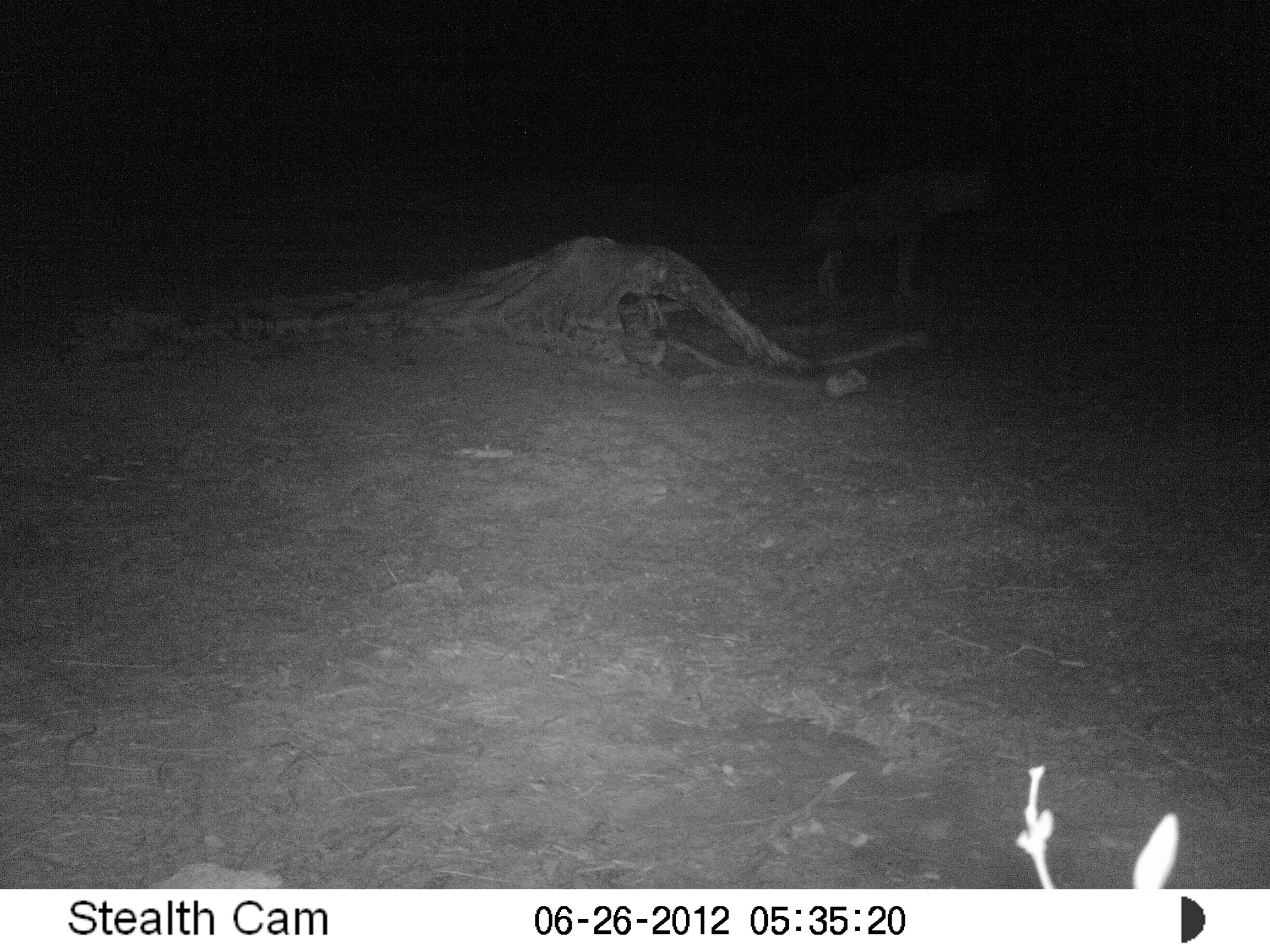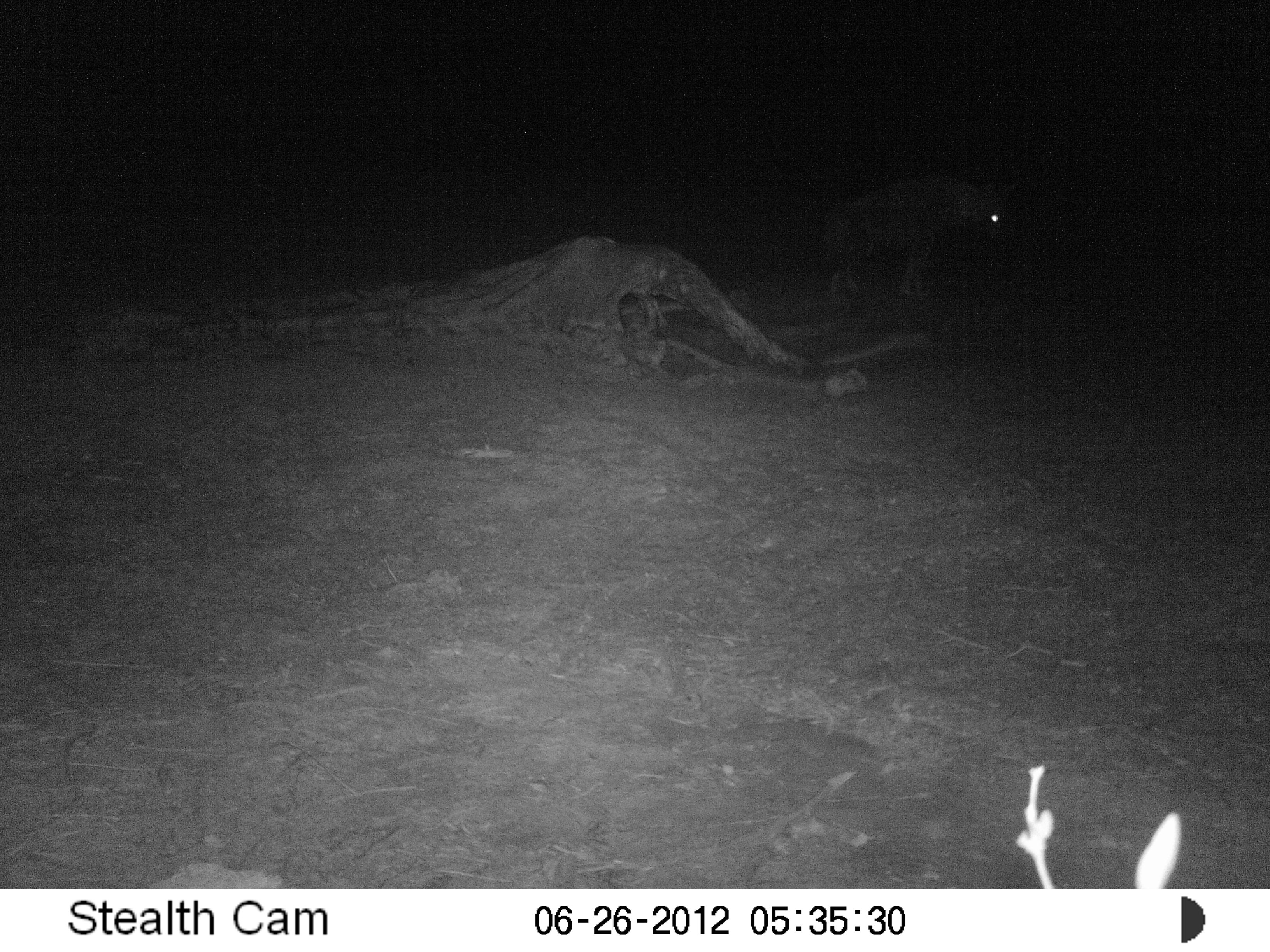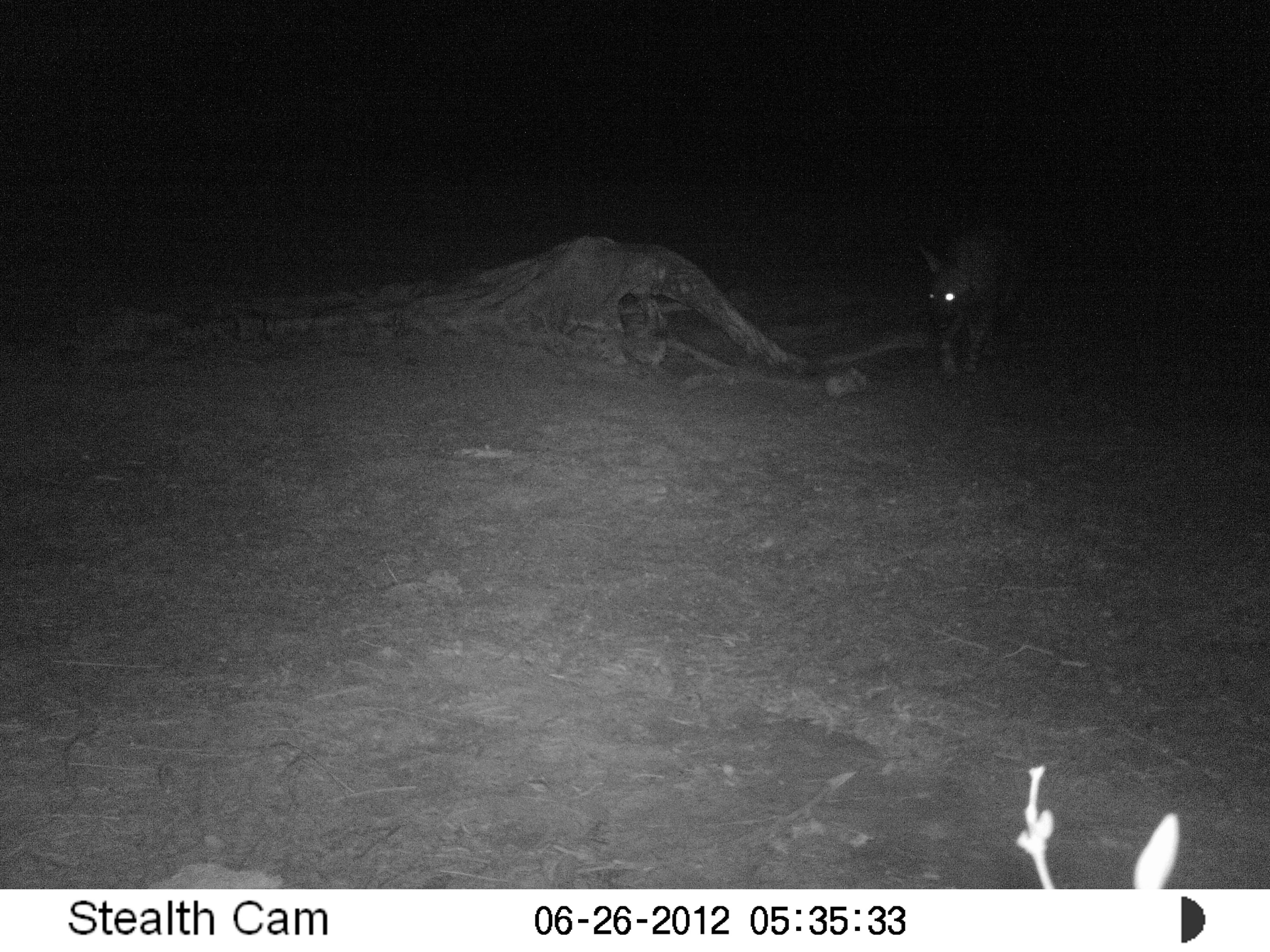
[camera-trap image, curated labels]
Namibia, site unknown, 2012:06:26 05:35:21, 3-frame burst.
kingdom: Animalia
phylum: Chordata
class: Mammalia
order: Carnivora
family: Hyaenidae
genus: Parahyaena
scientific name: Parahyaena brunnea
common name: brown hyena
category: hyaena brunnea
Hyaena brunnea (brown hyena) (Parahyaena brunnea).